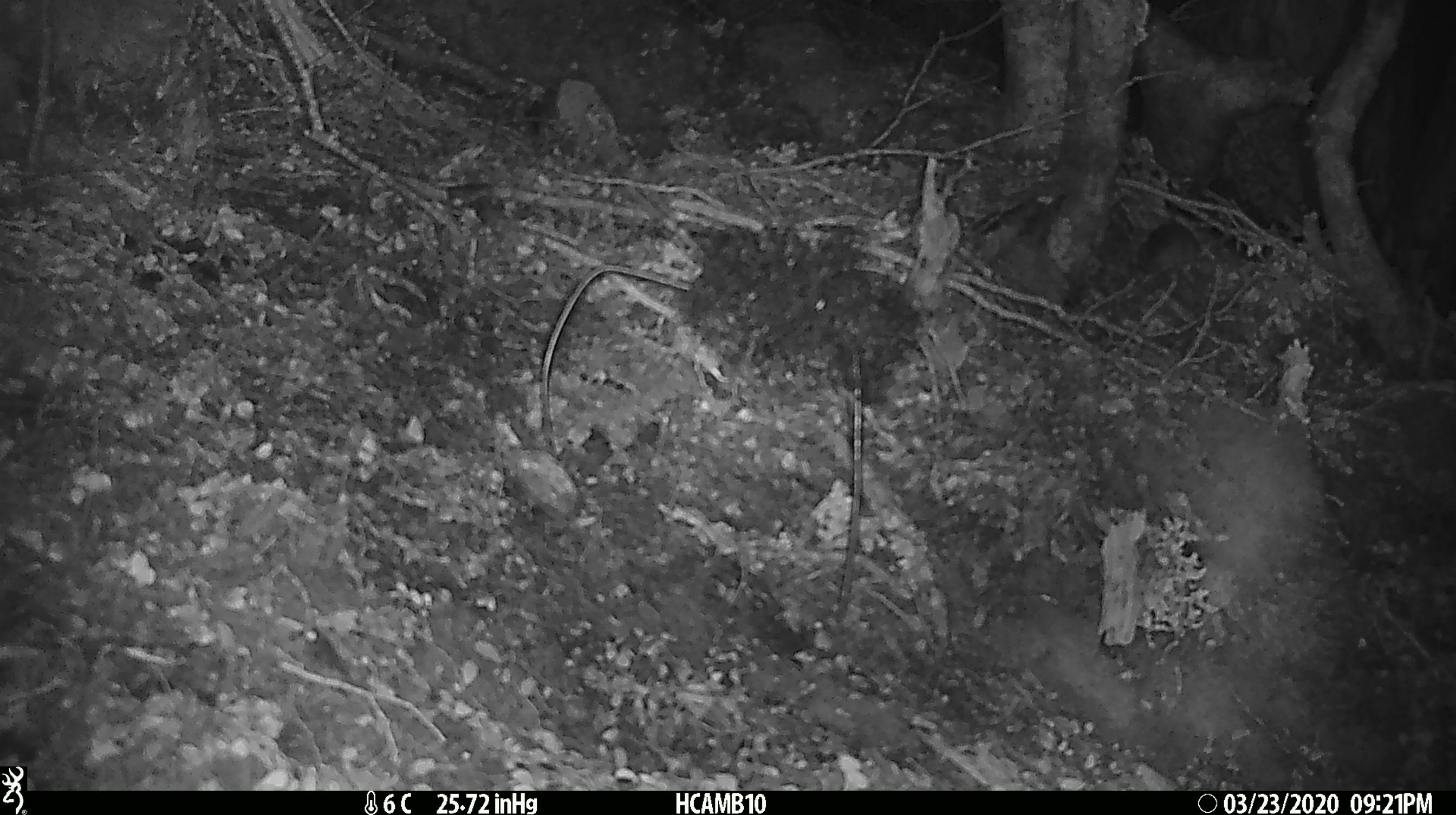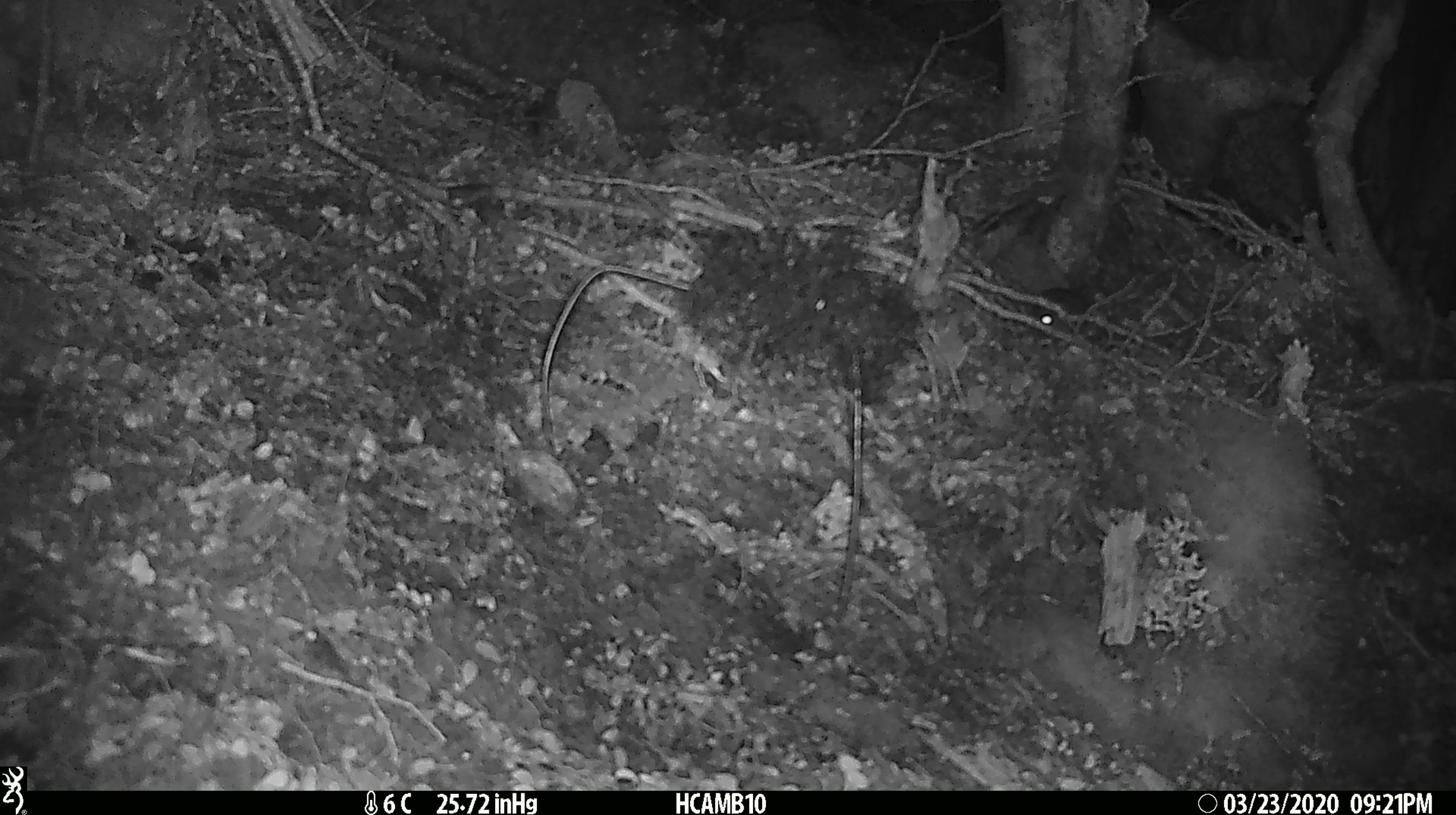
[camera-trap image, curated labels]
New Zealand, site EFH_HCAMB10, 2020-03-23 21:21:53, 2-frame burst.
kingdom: Animalia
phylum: Chordata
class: Mammalia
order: Rodentia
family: Muridae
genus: Mus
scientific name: Mus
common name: mouse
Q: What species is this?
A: Mouse (Mus).